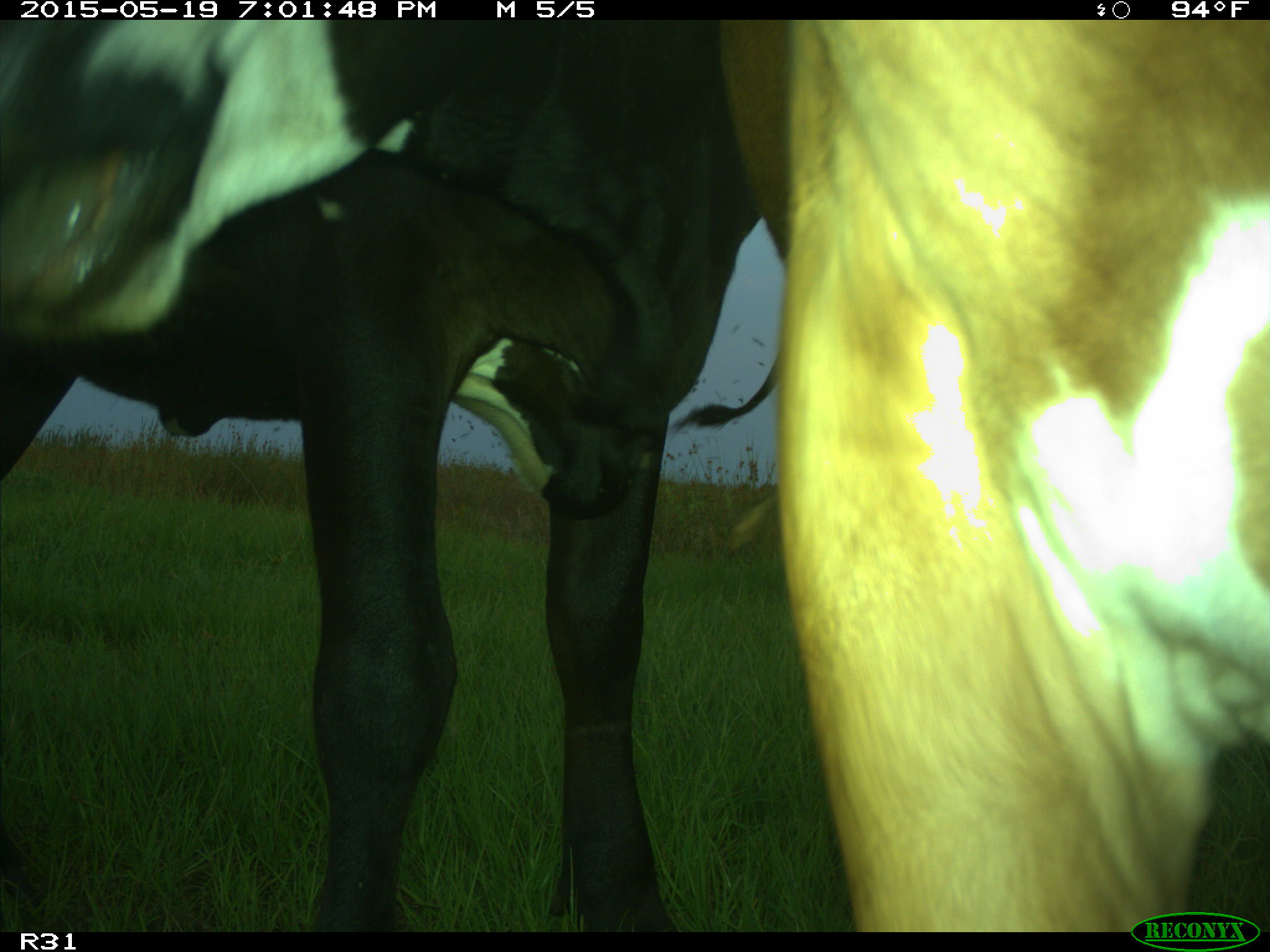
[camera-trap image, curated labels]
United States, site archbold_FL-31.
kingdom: Animalia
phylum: Chordata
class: Mammalia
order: Artiodactyla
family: Bovidae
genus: Bos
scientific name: Bos taurus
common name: domestic cow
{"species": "Bos taurus (domestic cow)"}